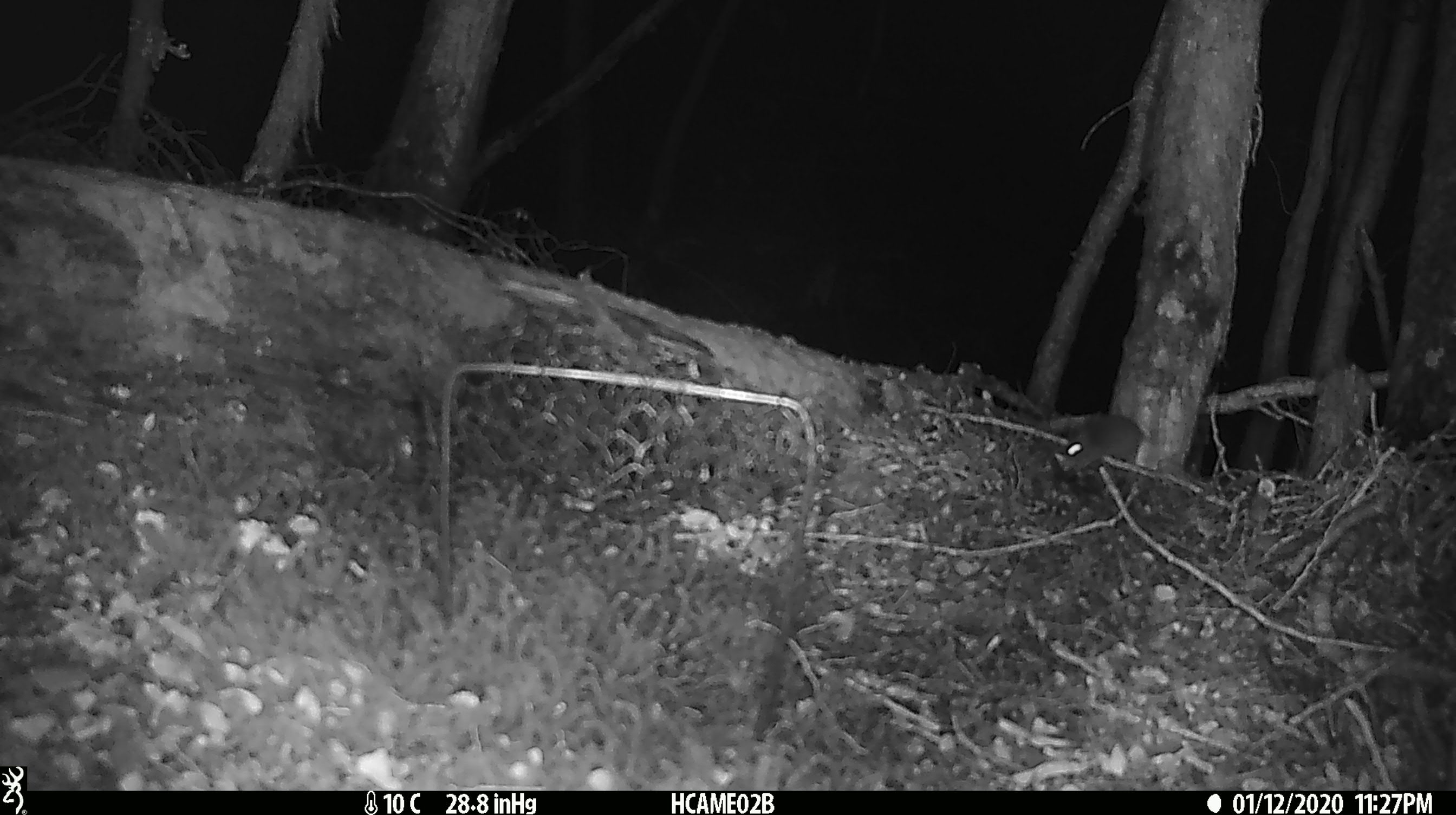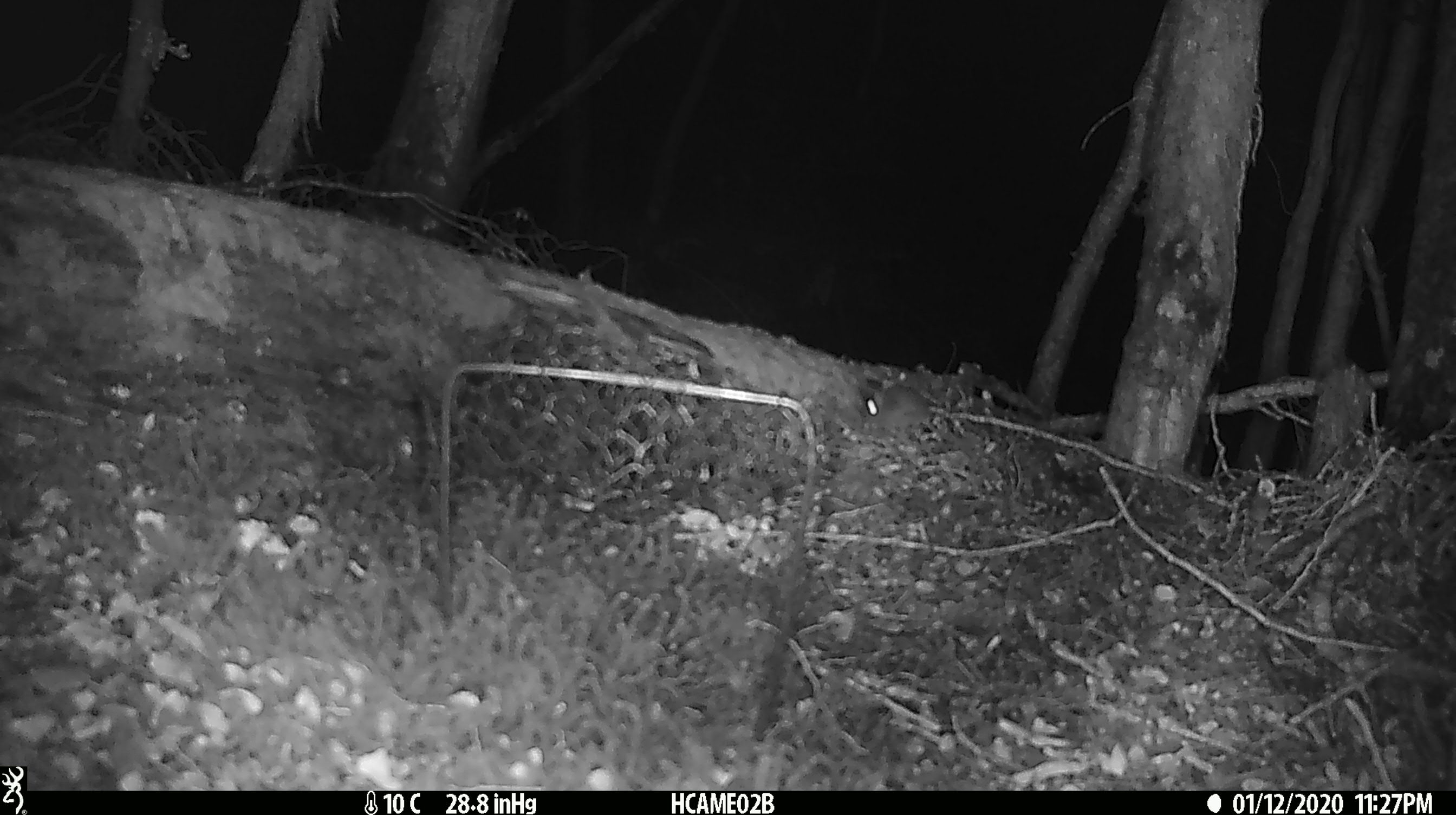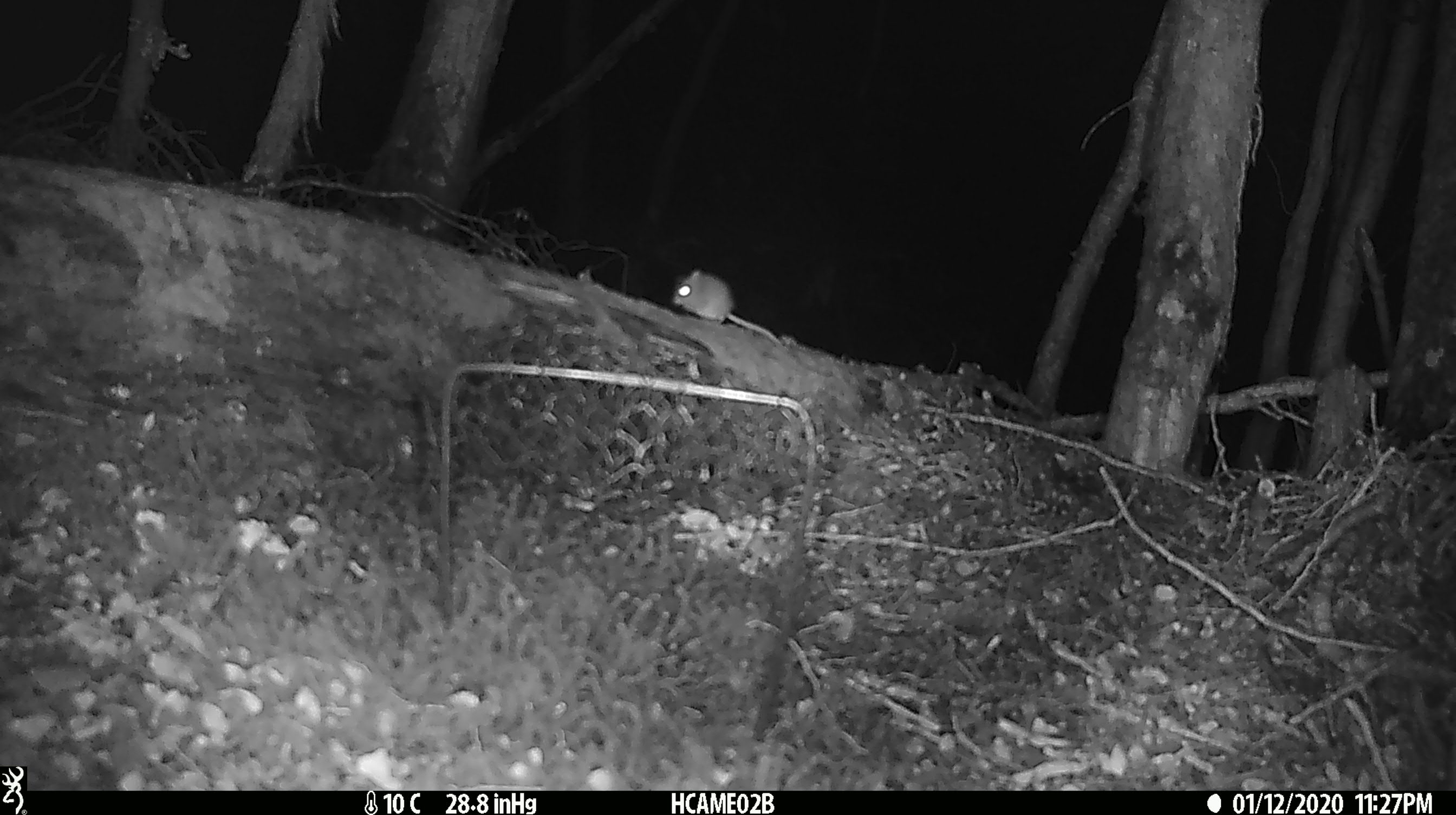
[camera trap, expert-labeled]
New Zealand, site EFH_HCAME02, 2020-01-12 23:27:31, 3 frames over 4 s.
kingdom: Animalia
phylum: Chordata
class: Mammalia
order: Rodentia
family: Muridae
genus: Mus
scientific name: Mus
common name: mouse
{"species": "mouse (Mus)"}